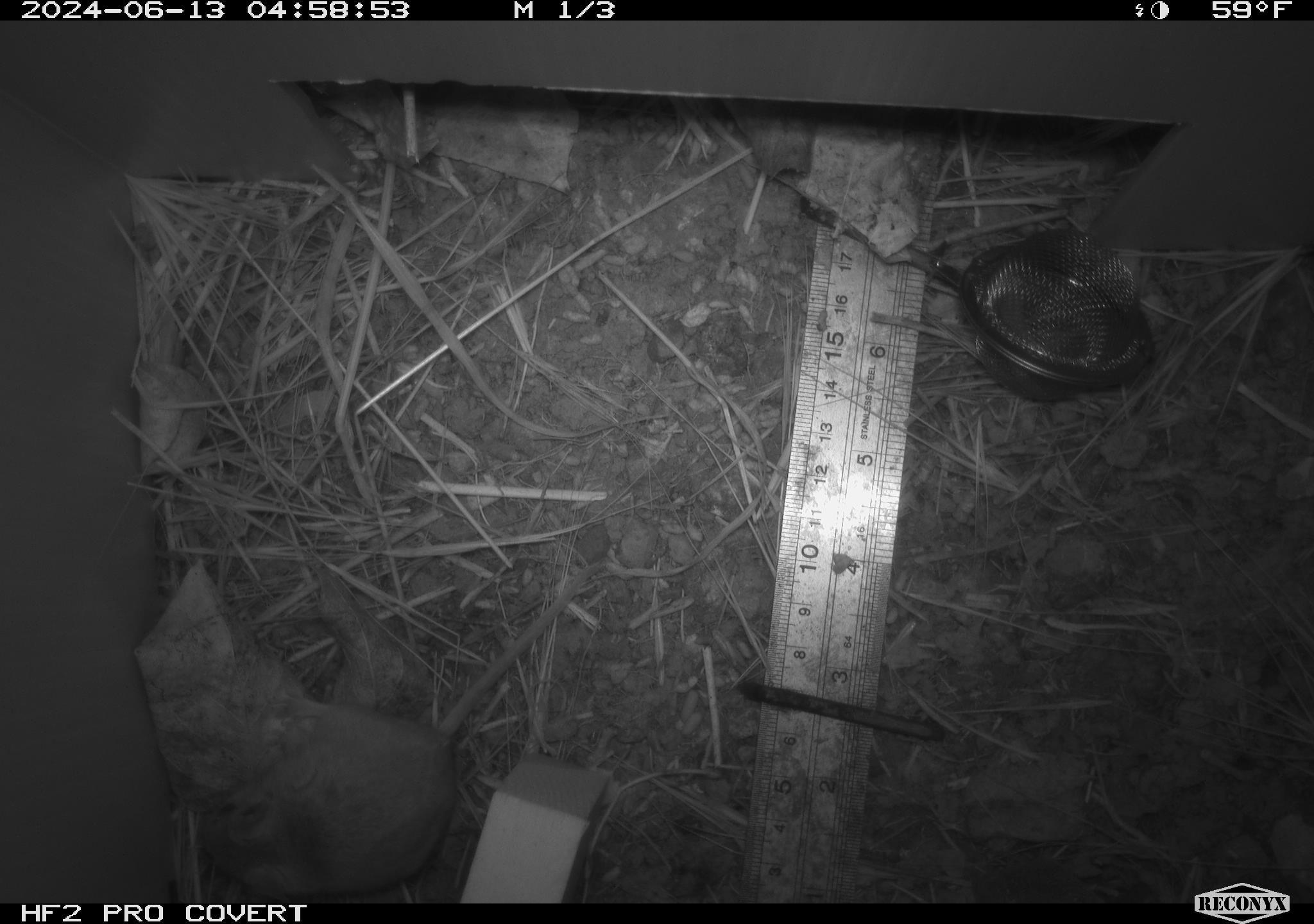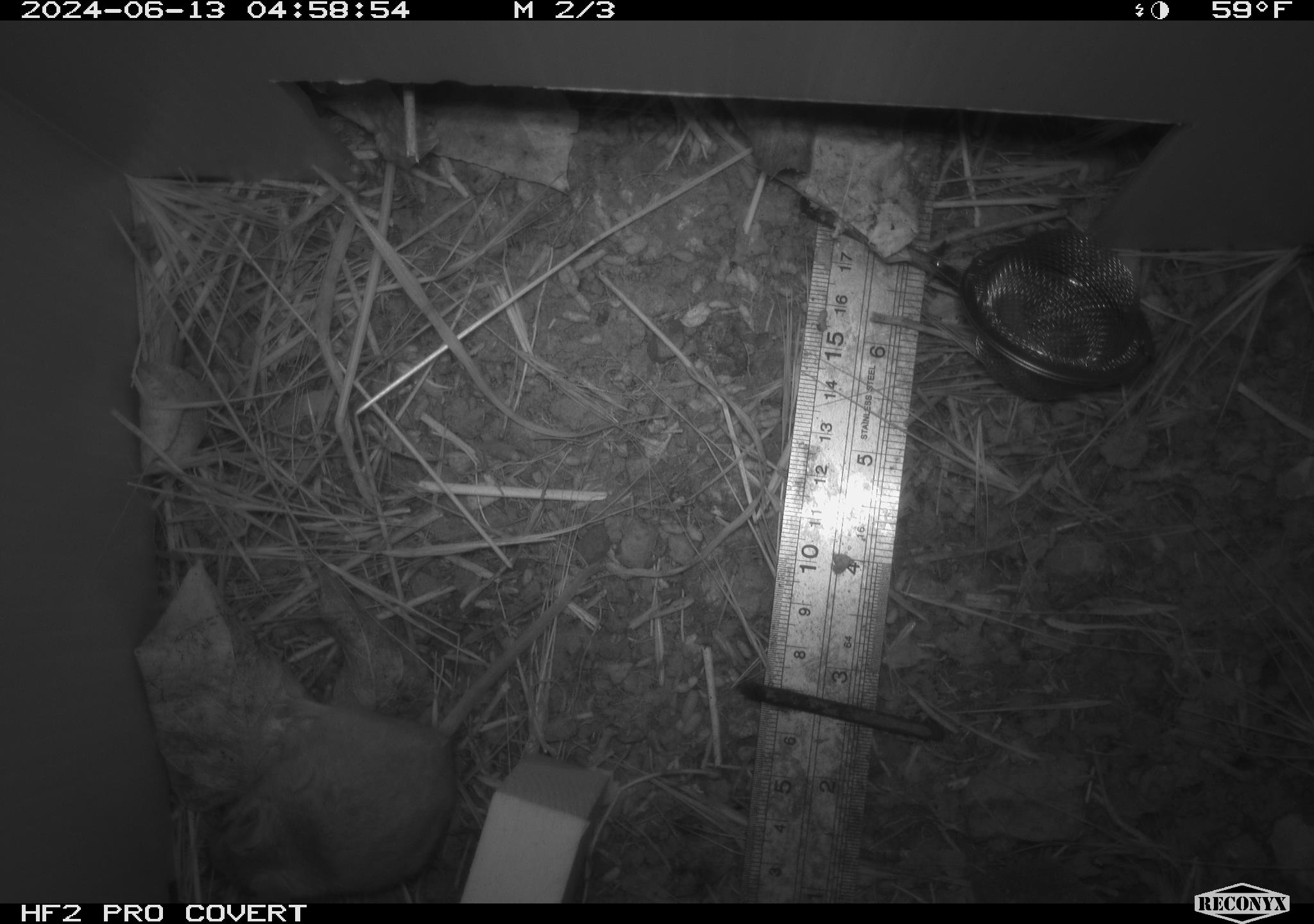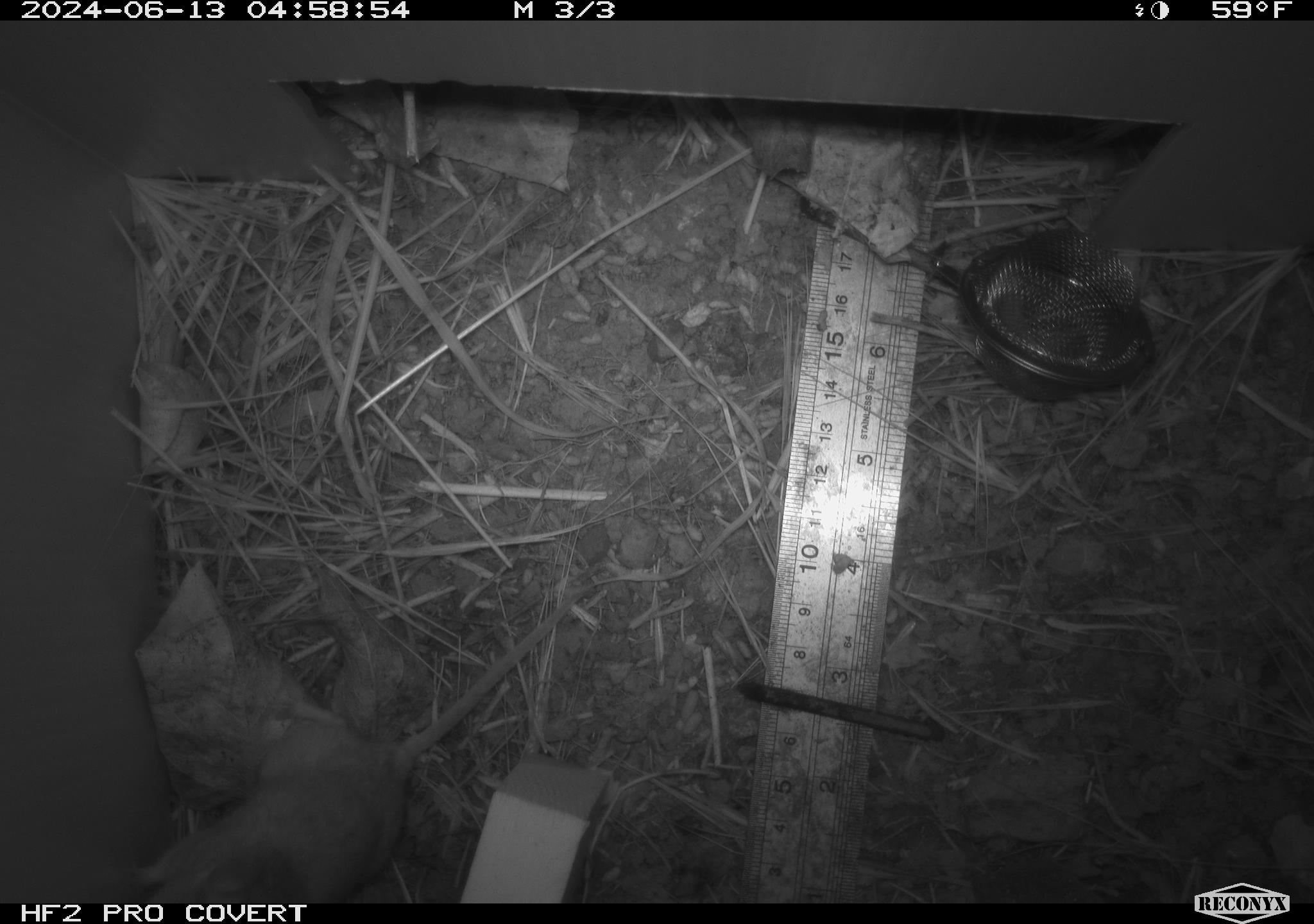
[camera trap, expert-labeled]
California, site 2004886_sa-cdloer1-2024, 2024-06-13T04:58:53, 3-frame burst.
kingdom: Animalia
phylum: Chordata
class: Mammalia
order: Rodentia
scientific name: Rodentia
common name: mouse species